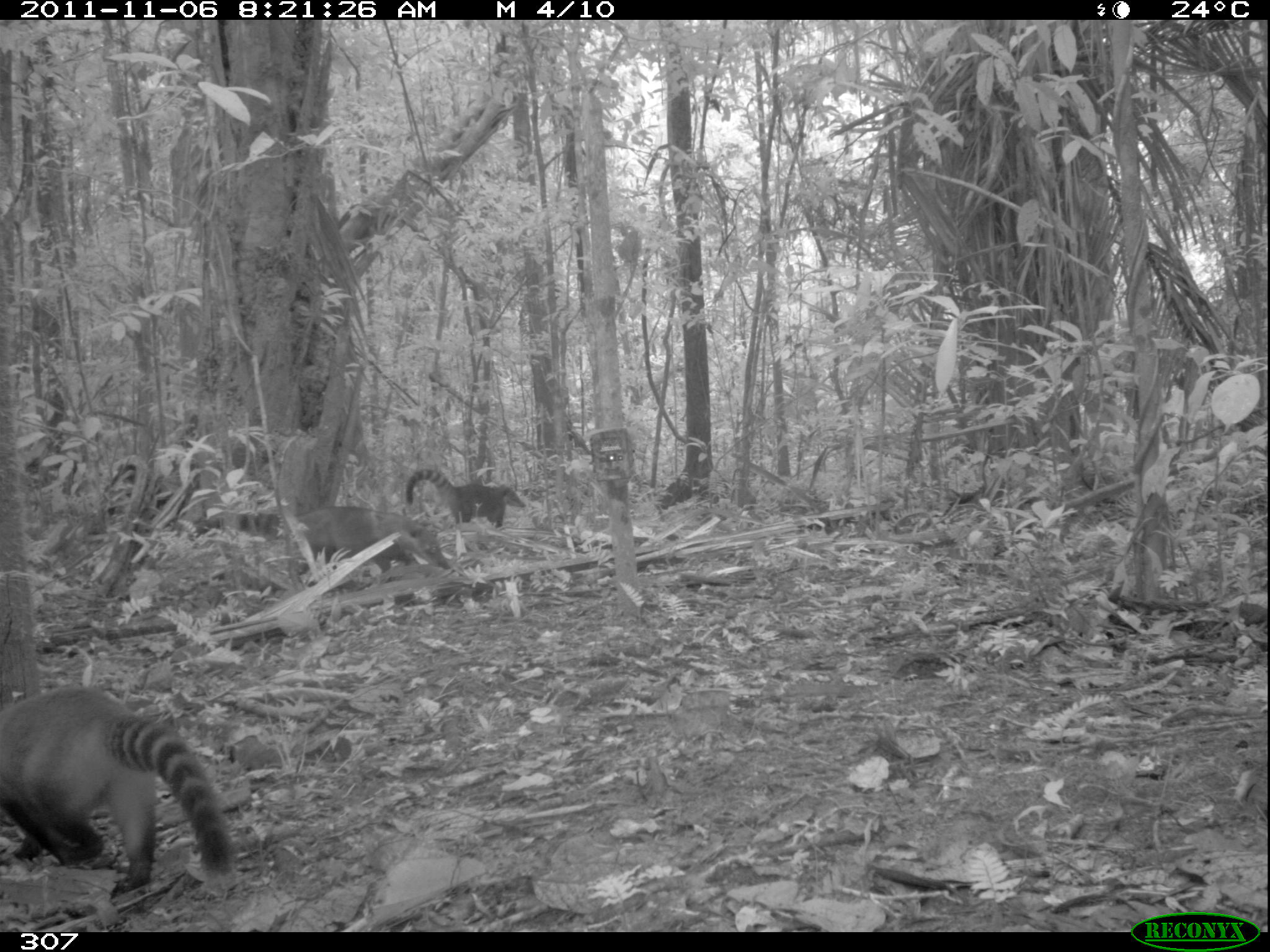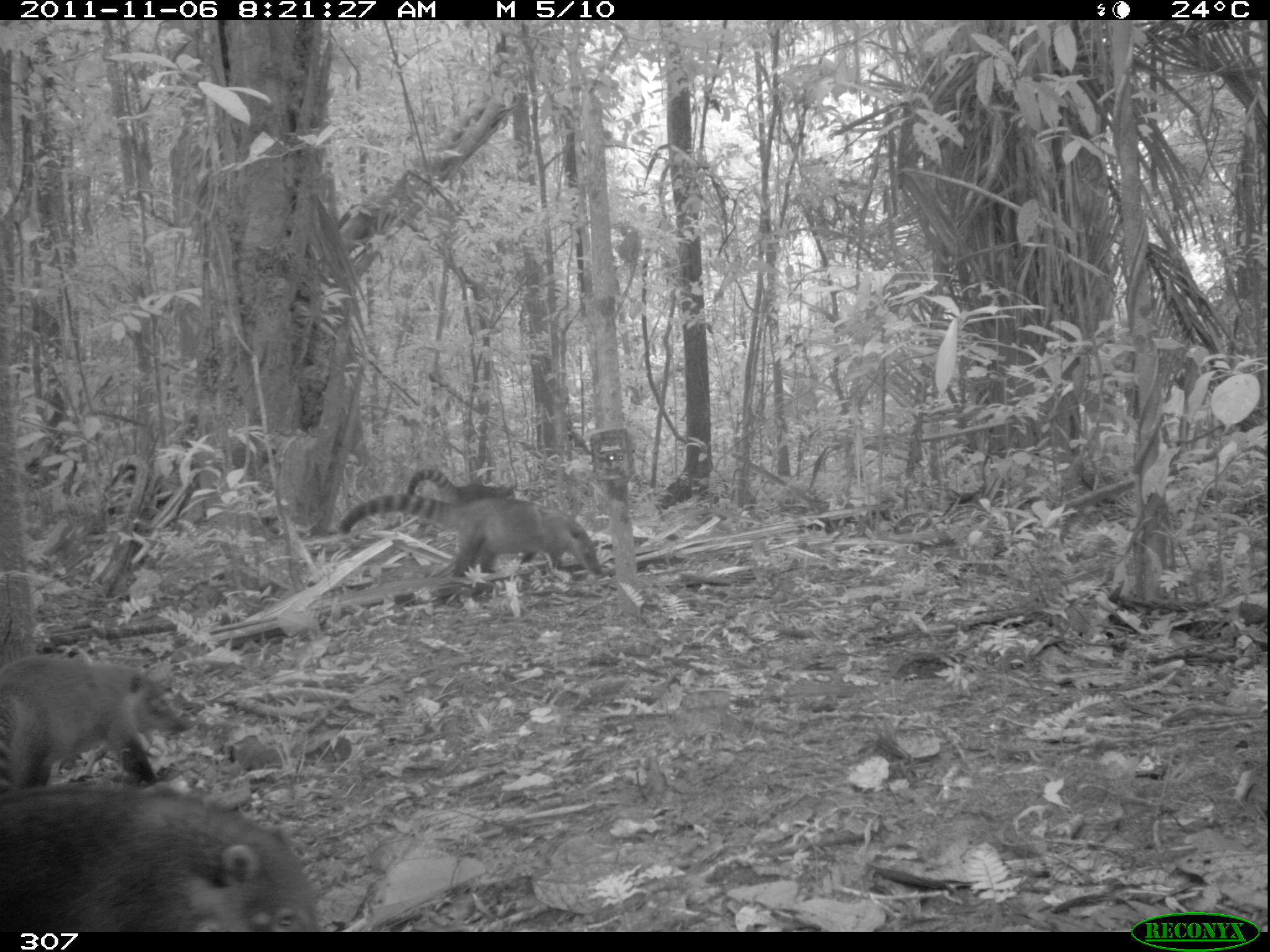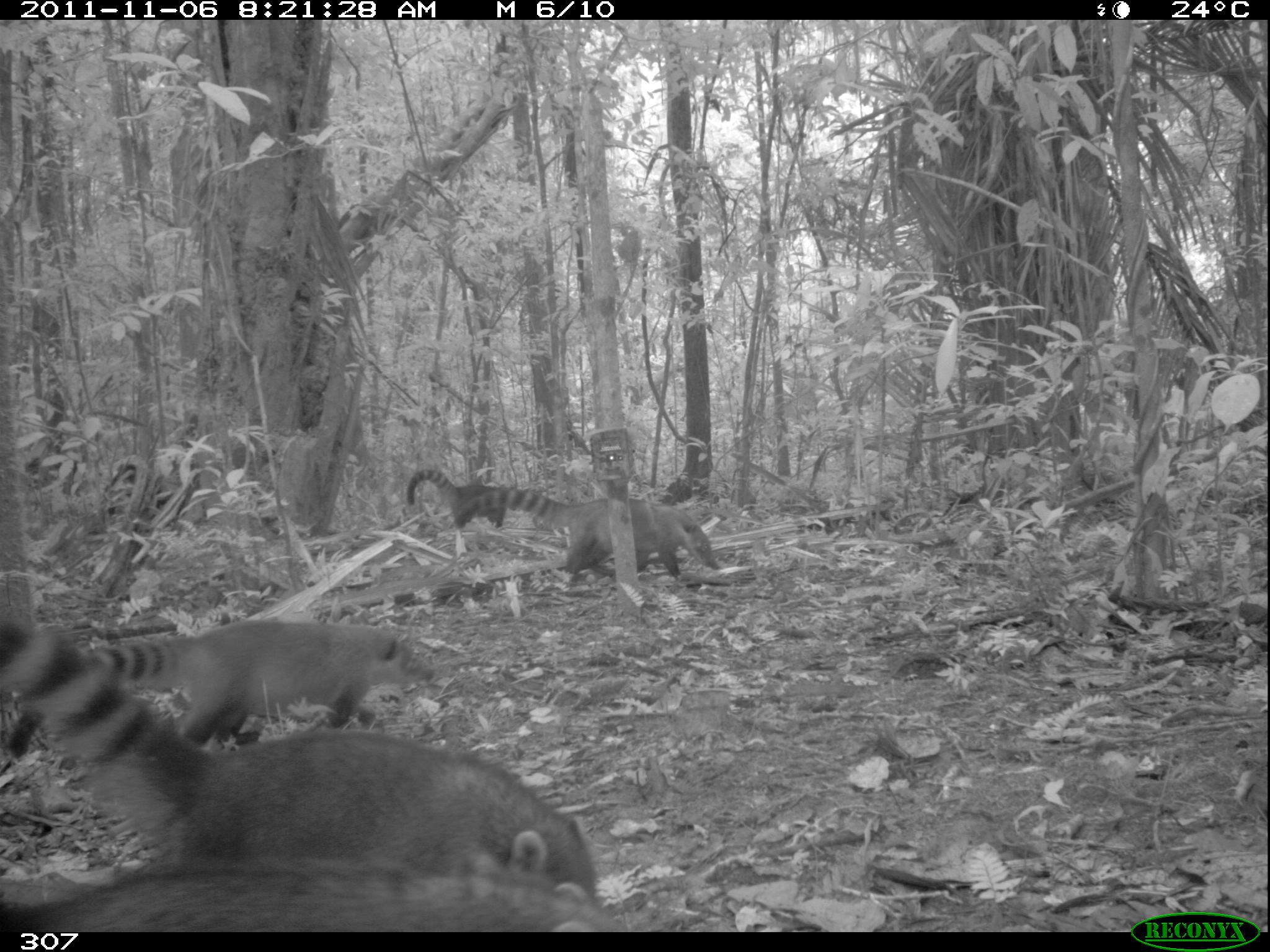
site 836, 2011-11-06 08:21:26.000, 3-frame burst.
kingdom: Animalia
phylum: Chordata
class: Mammalia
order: Carnivora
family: Procyonidae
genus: Nasua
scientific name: Nasua nasua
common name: south american coati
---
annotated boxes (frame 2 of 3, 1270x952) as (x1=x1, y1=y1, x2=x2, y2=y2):
nasua nasua: (x1=0, y1=786, x2=323, y2=931); (x1=336, y1=490, x2=602, y2=601); (x1=0, y1=656, x2=195, y2=785); (x1=405, y1=469, x2=513, y2=510)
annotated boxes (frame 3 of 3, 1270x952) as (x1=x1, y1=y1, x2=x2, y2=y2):
nasua nasua: (x1=0, y1=617, x2=597, y2=902); (x1=5, y1=619, x2=435, y2=756); (x1=0, y1=855, x2=648, y2=927); (x1=451, y1=486, x2=720, y2=590); (x1=406, y1=467, x2=525, y2=532)